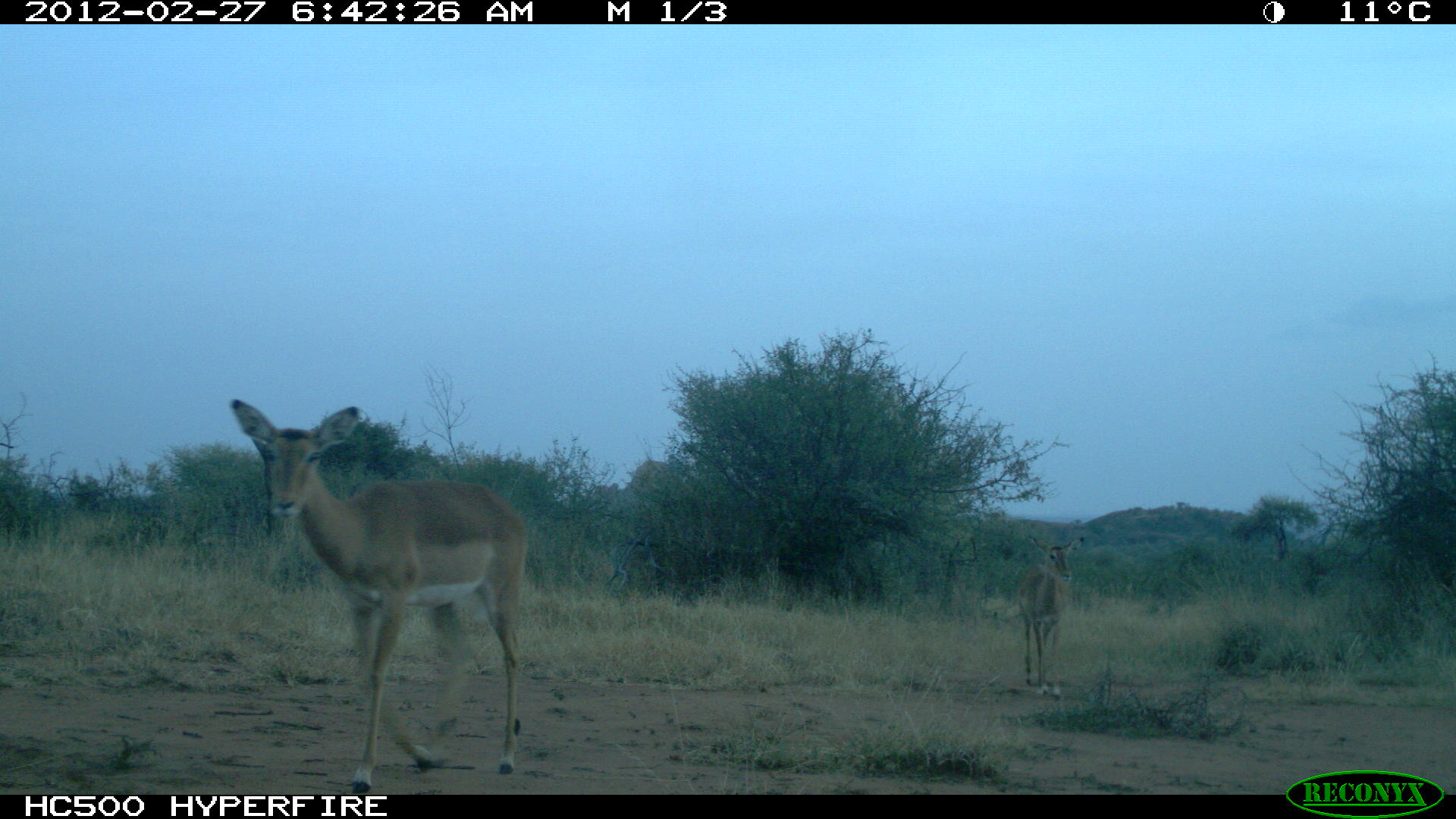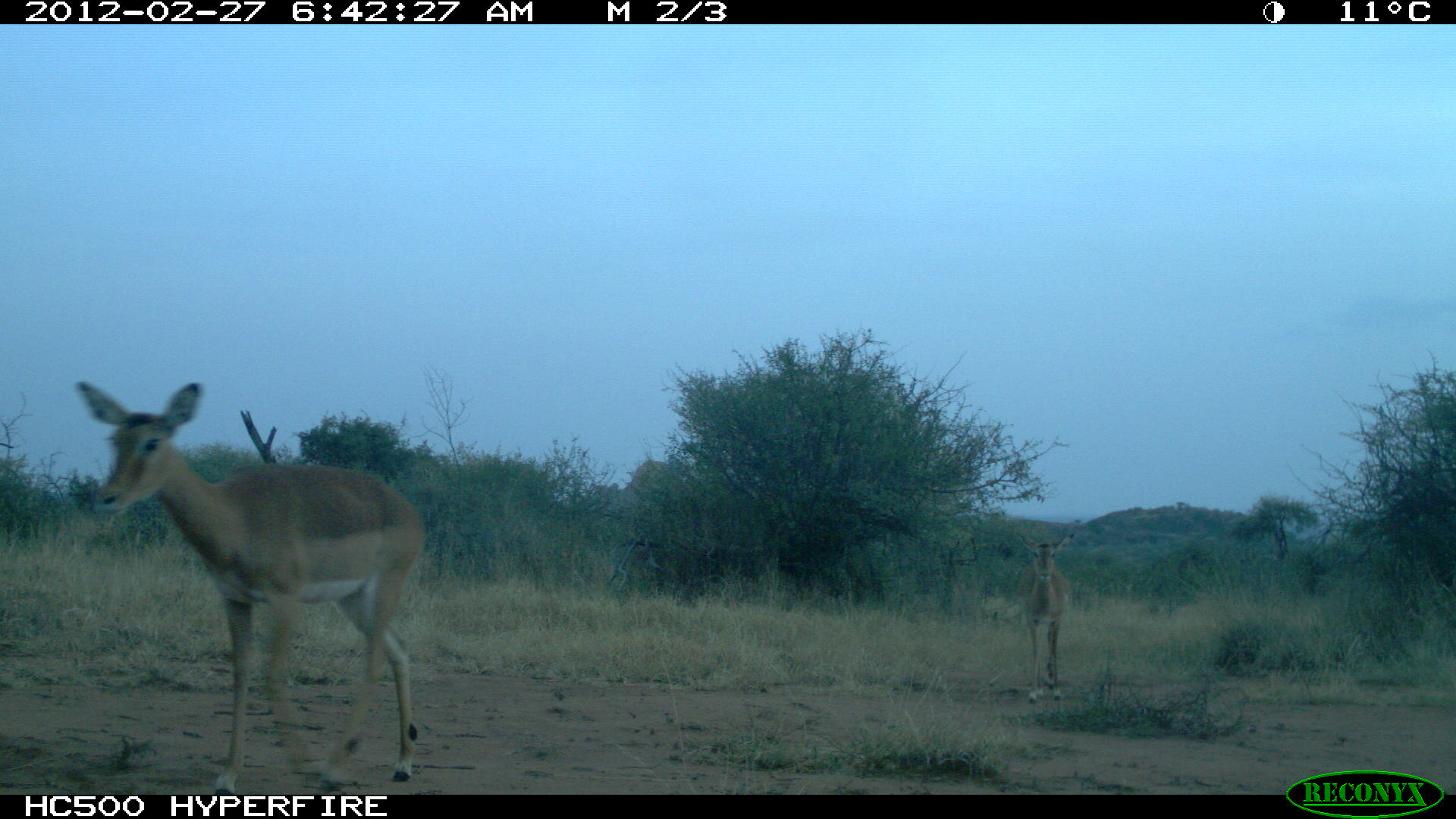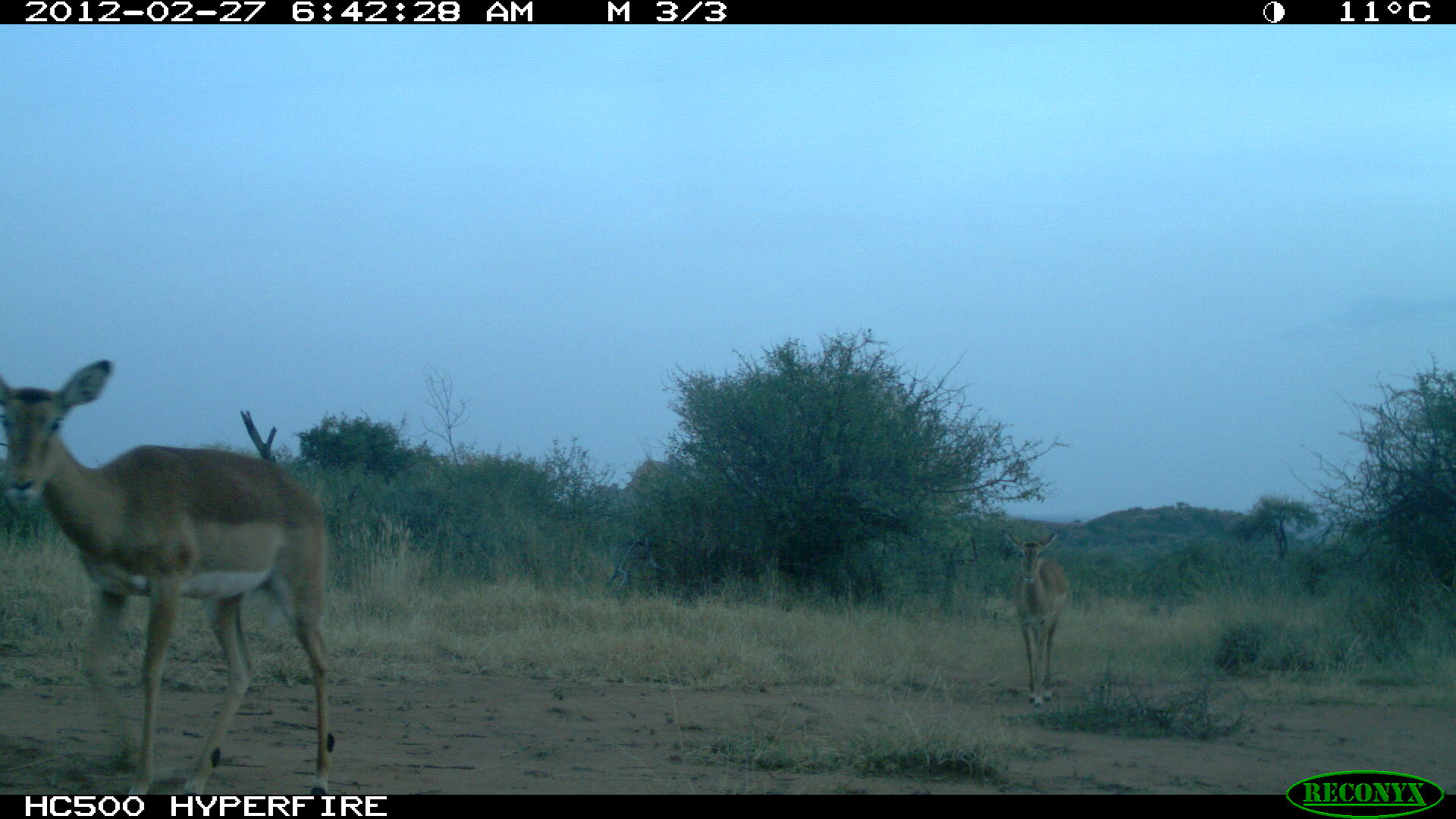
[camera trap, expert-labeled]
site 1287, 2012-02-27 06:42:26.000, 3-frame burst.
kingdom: Animalia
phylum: Chordata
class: Mammalia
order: Artiodactyla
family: Bovidae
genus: Aepyceros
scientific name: Aepyceros melampus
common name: impala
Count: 2.